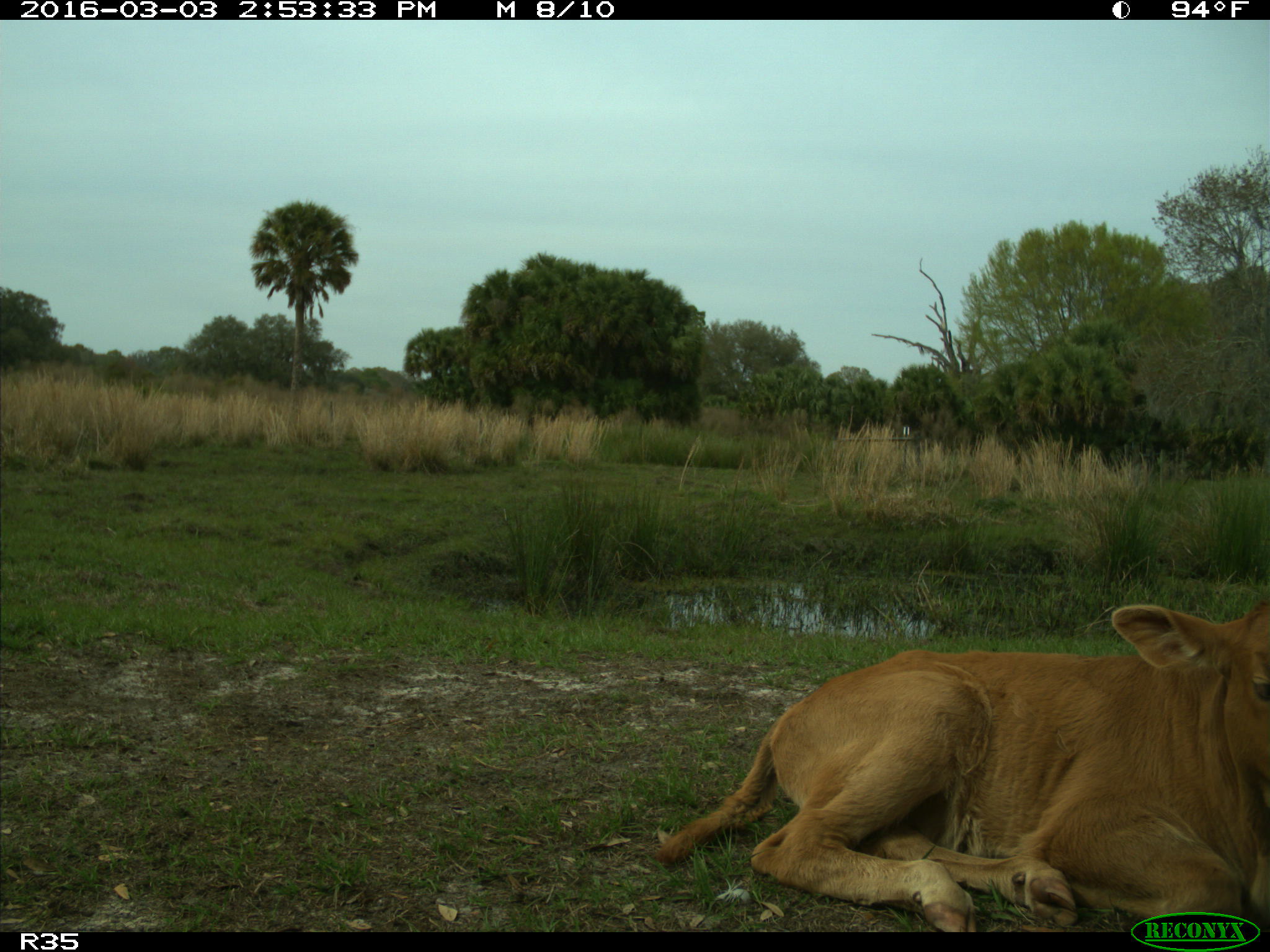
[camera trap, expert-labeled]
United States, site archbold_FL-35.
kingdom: Animalia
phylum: Chordata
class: Mammalia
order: Artiodactyla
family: Bovidae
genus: Bos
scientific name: Bos taurus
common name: domestic cow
Bos taurus (domestic cow).